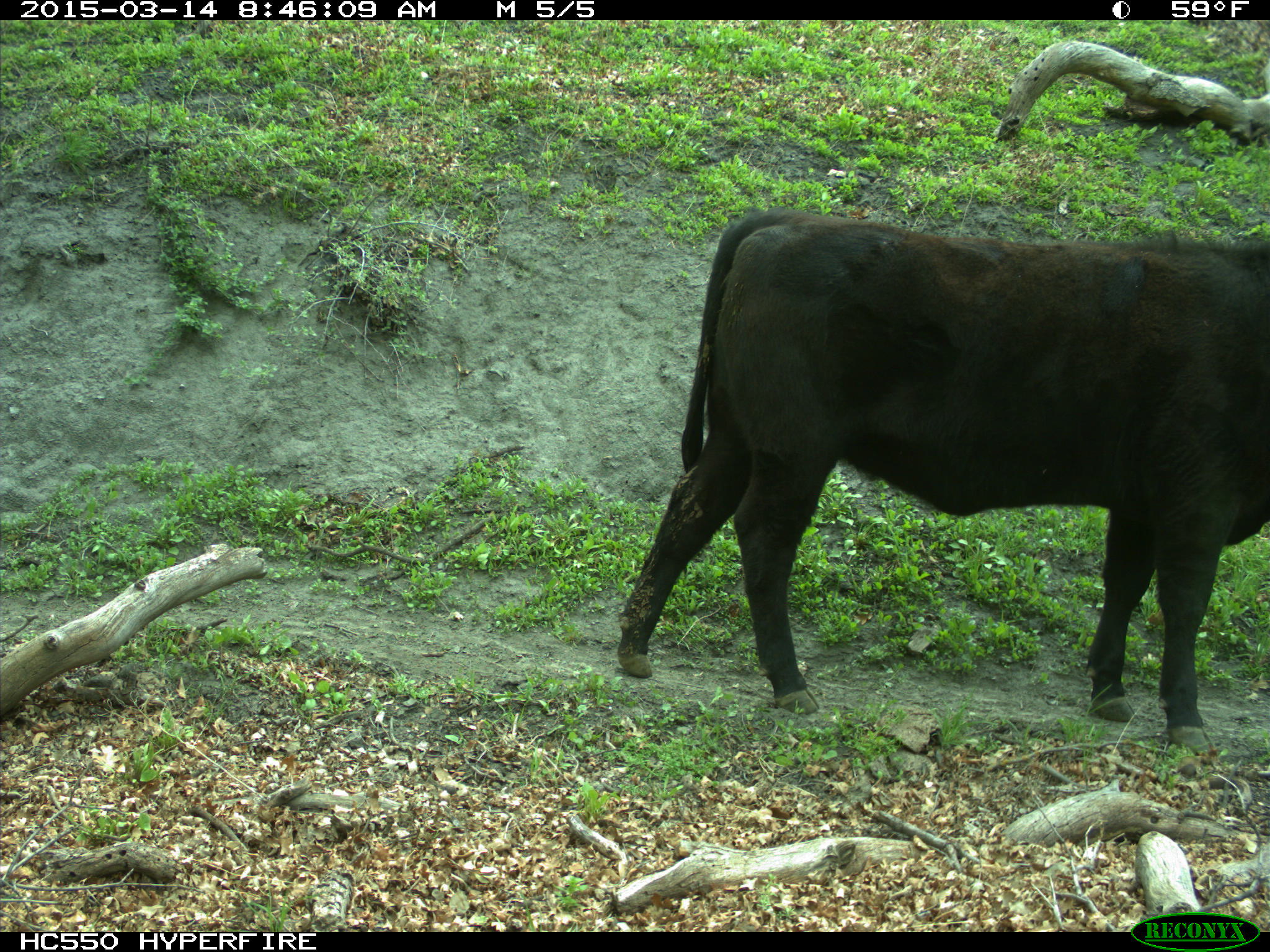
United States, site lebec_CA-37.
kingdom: Animalia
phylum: Chordata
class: Mammalia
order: Artiodactyla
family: Bovidae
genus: Bos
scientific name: Bos taurus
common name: domestic cow